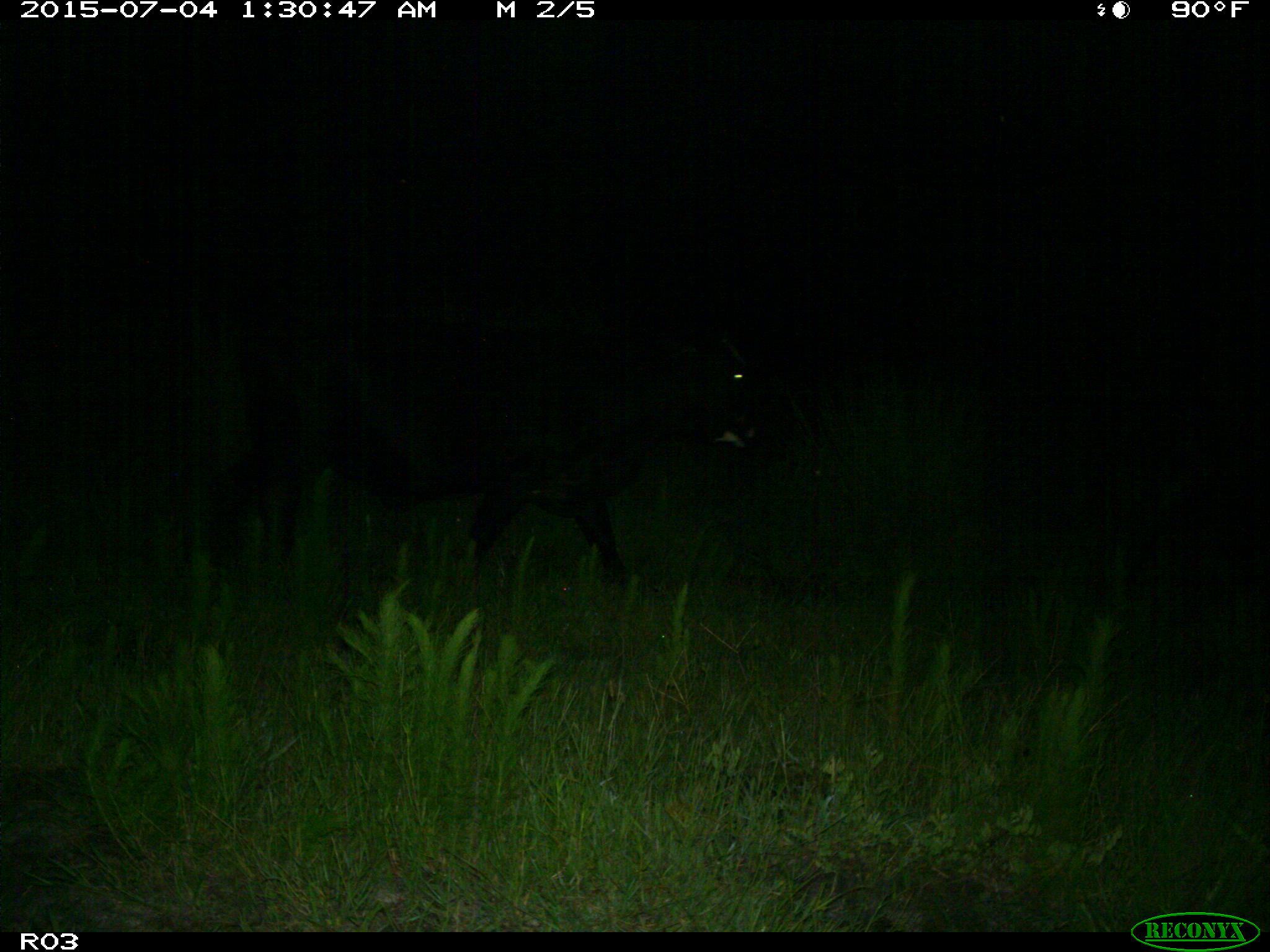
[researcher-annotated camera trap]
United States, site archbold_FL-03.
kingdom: Animalia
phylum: Chordata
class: Mammalia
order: Artiodactyla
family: Bovidae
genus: Bos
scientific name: Bos taurus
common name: domestic cow